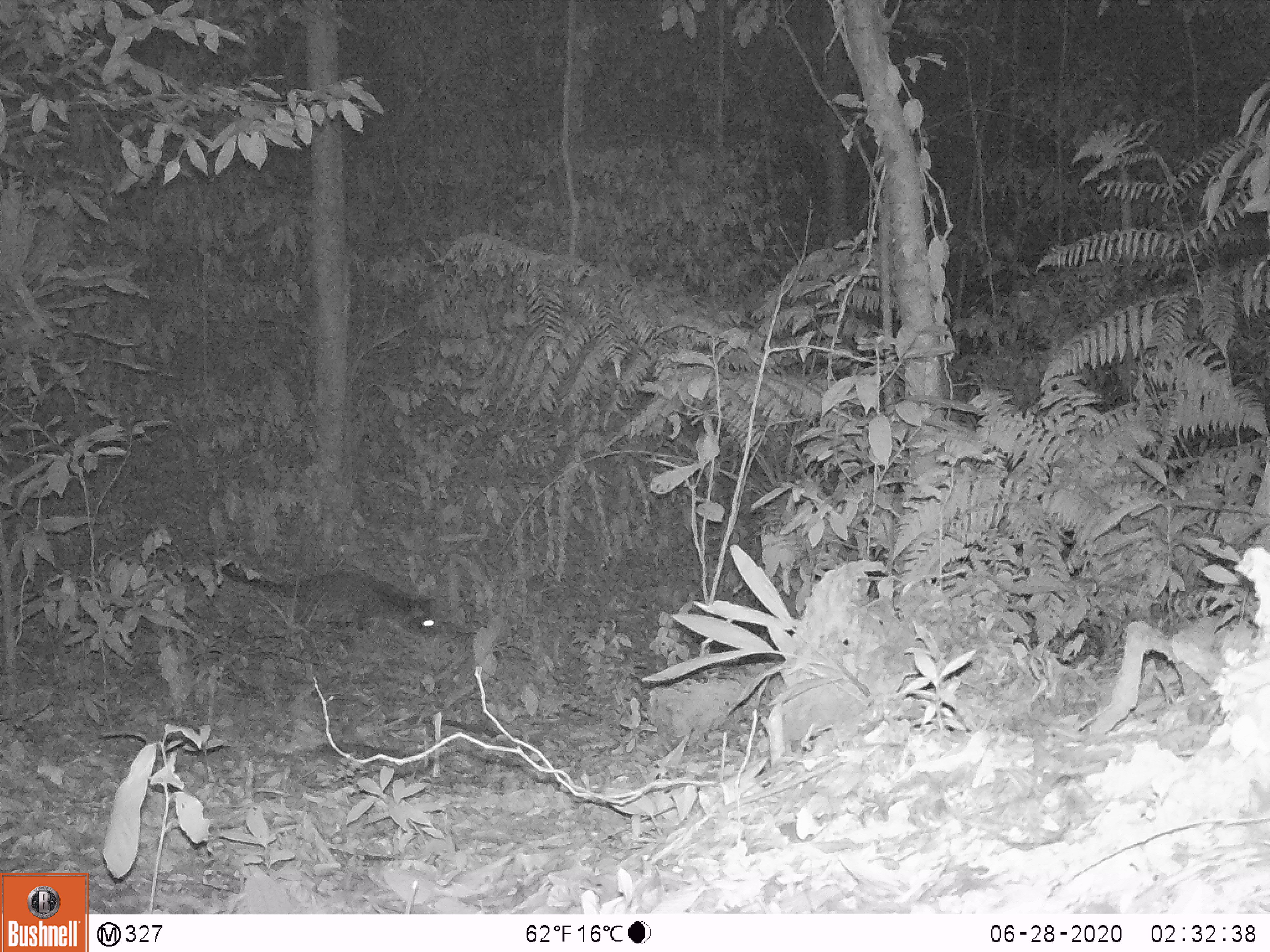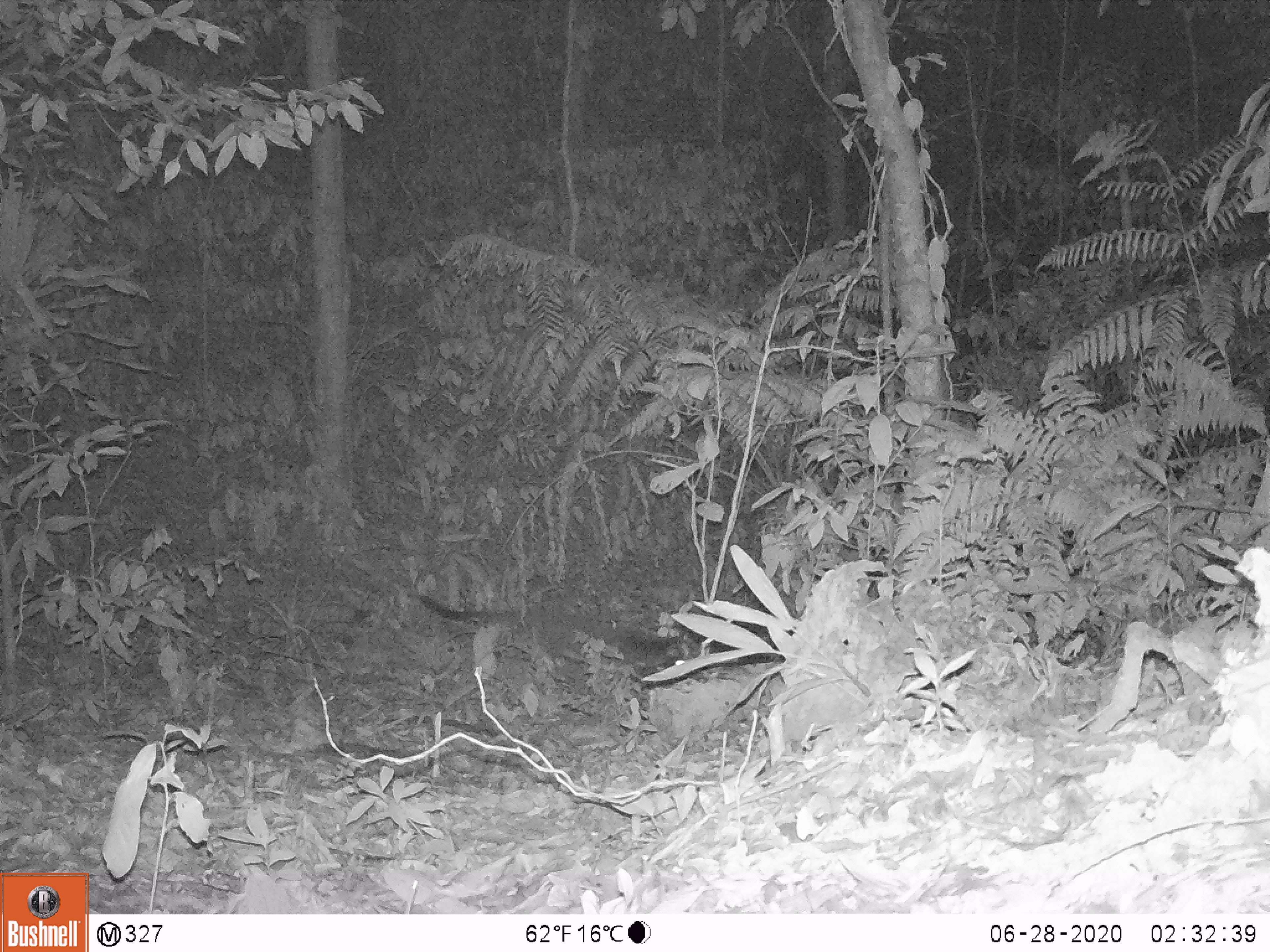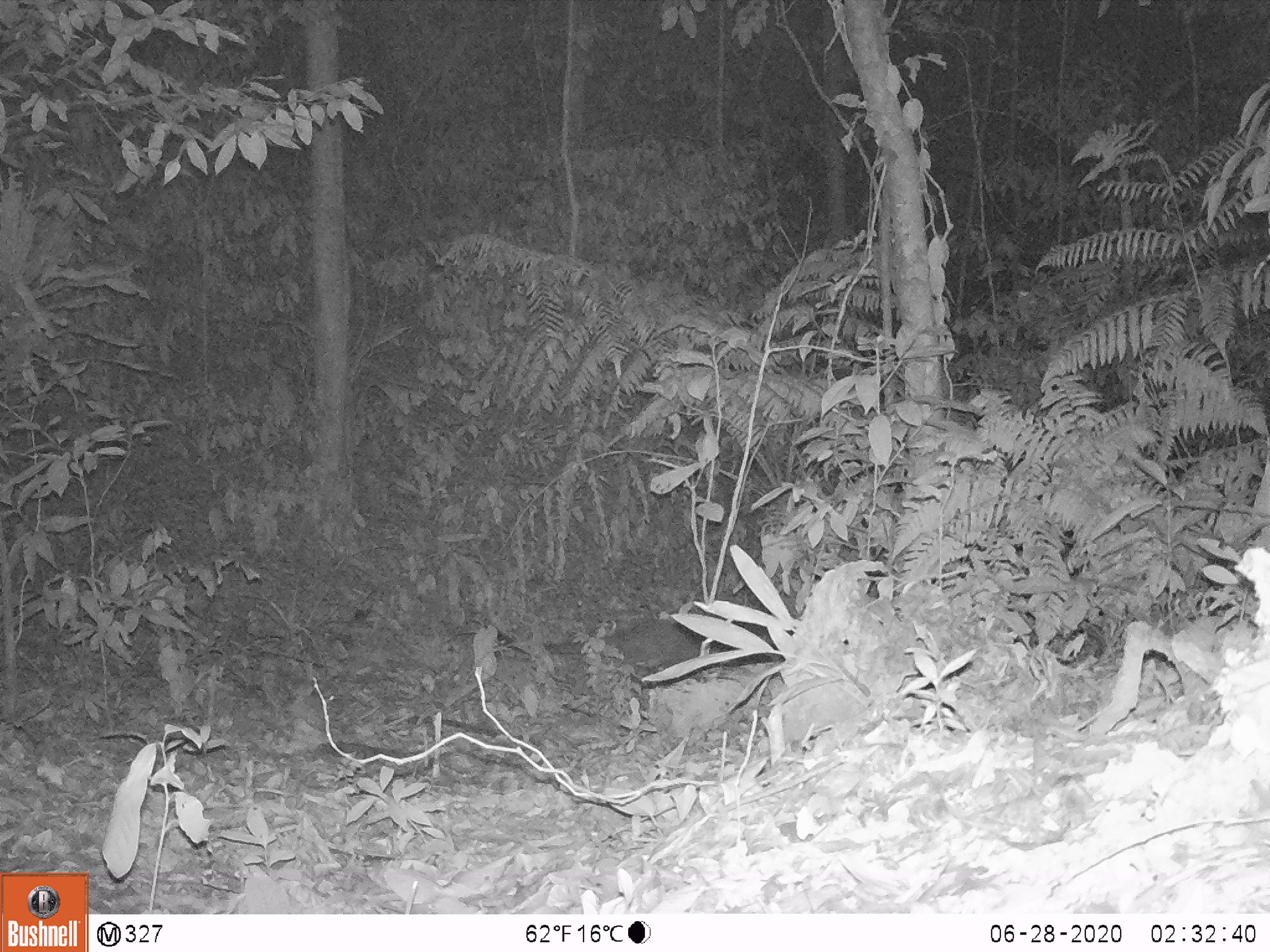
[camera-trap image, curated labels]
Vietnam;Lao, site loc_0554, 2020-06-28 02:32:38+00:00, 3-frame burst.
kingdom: Animalia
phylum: Chordata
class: Mammalia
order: Carnivora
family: Viverridae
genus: Paradoxurus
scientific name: Paradoxurus hermaphroditus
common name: common palm civet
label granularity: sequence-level